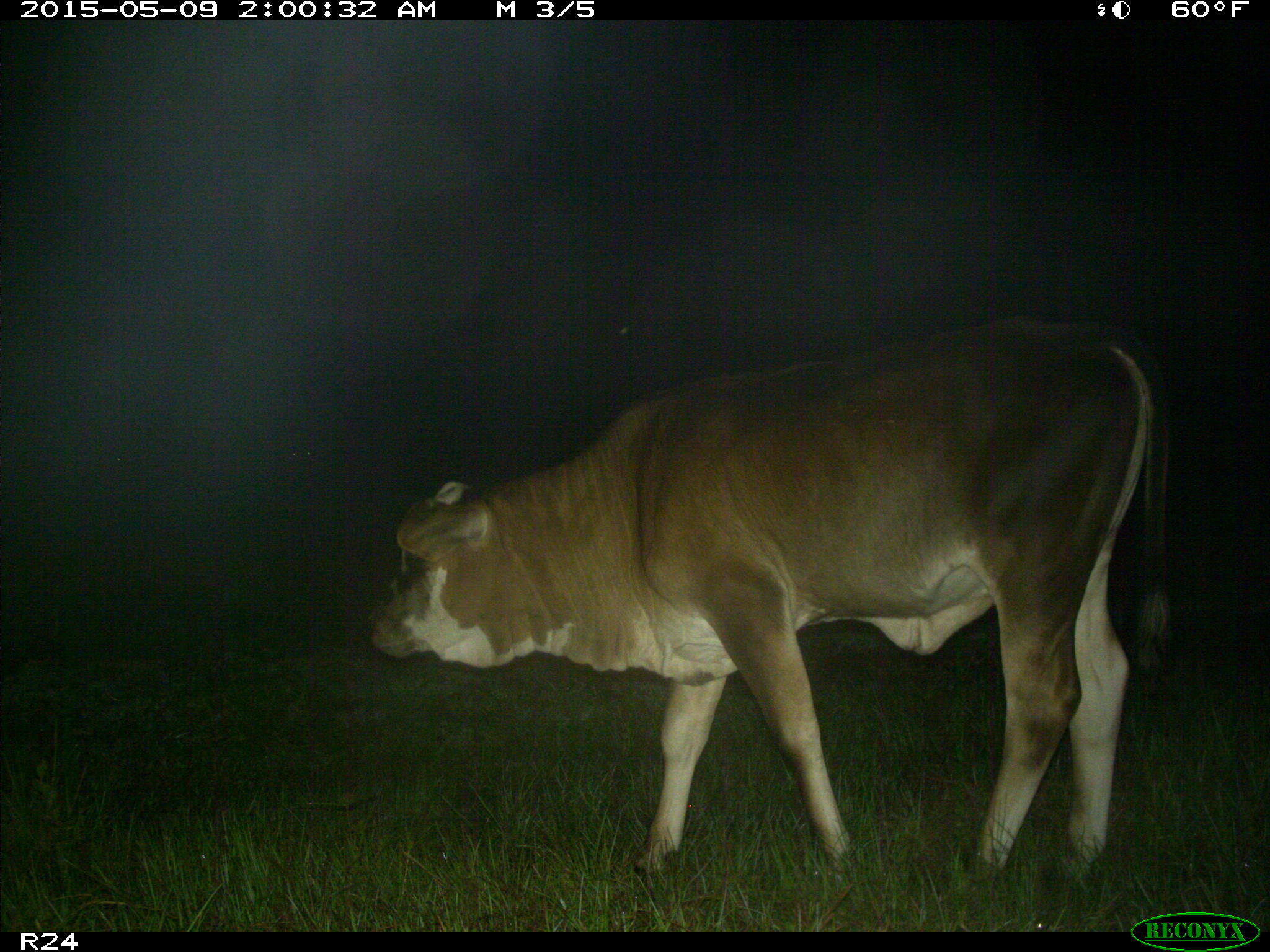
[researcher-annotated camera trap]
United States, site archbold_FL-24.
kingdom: Animalia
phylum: Chordata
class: Mammalia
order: Artiodactyla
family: Bovidae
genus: Bos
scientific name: Bos taurus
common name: domestic cow